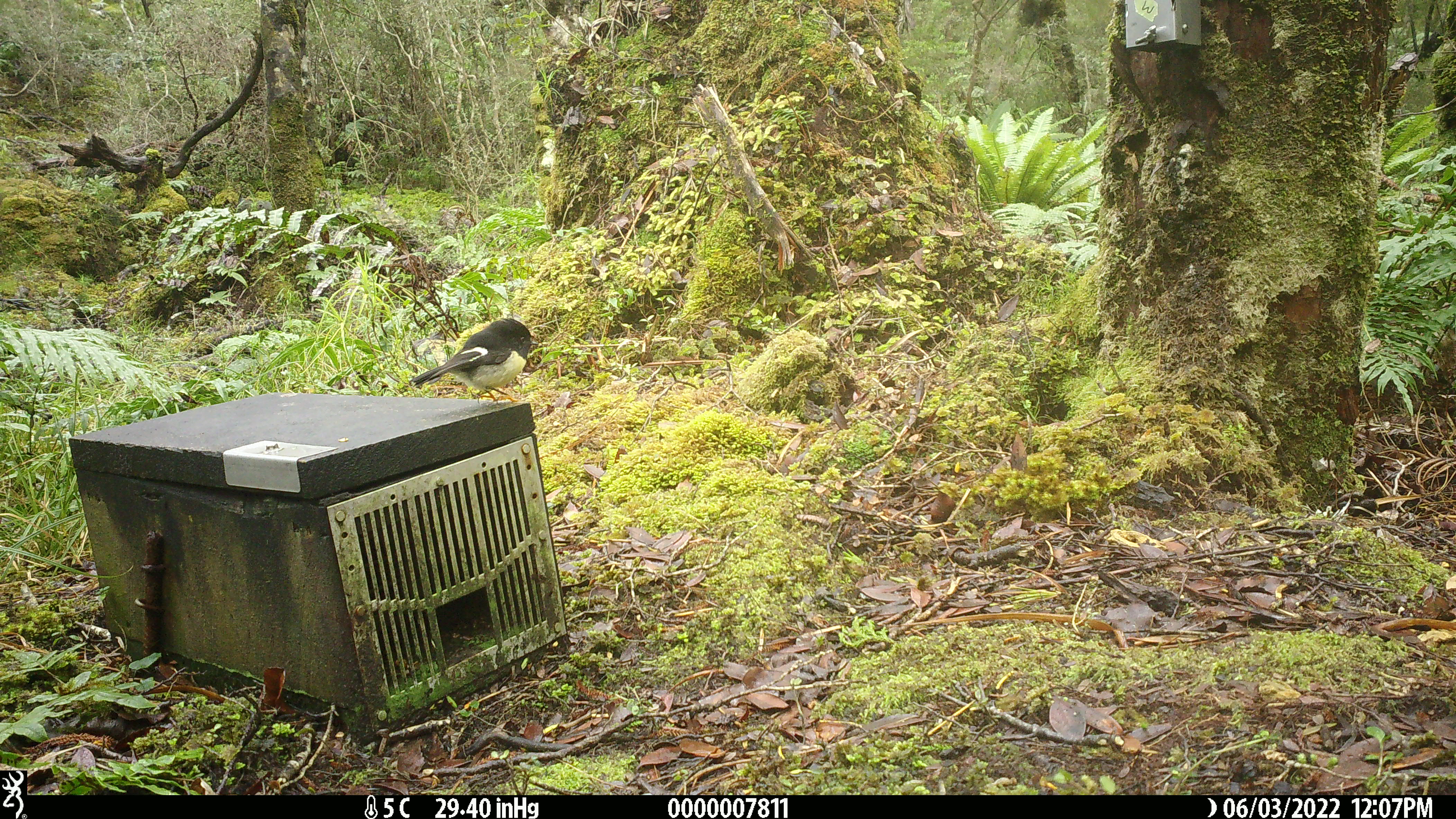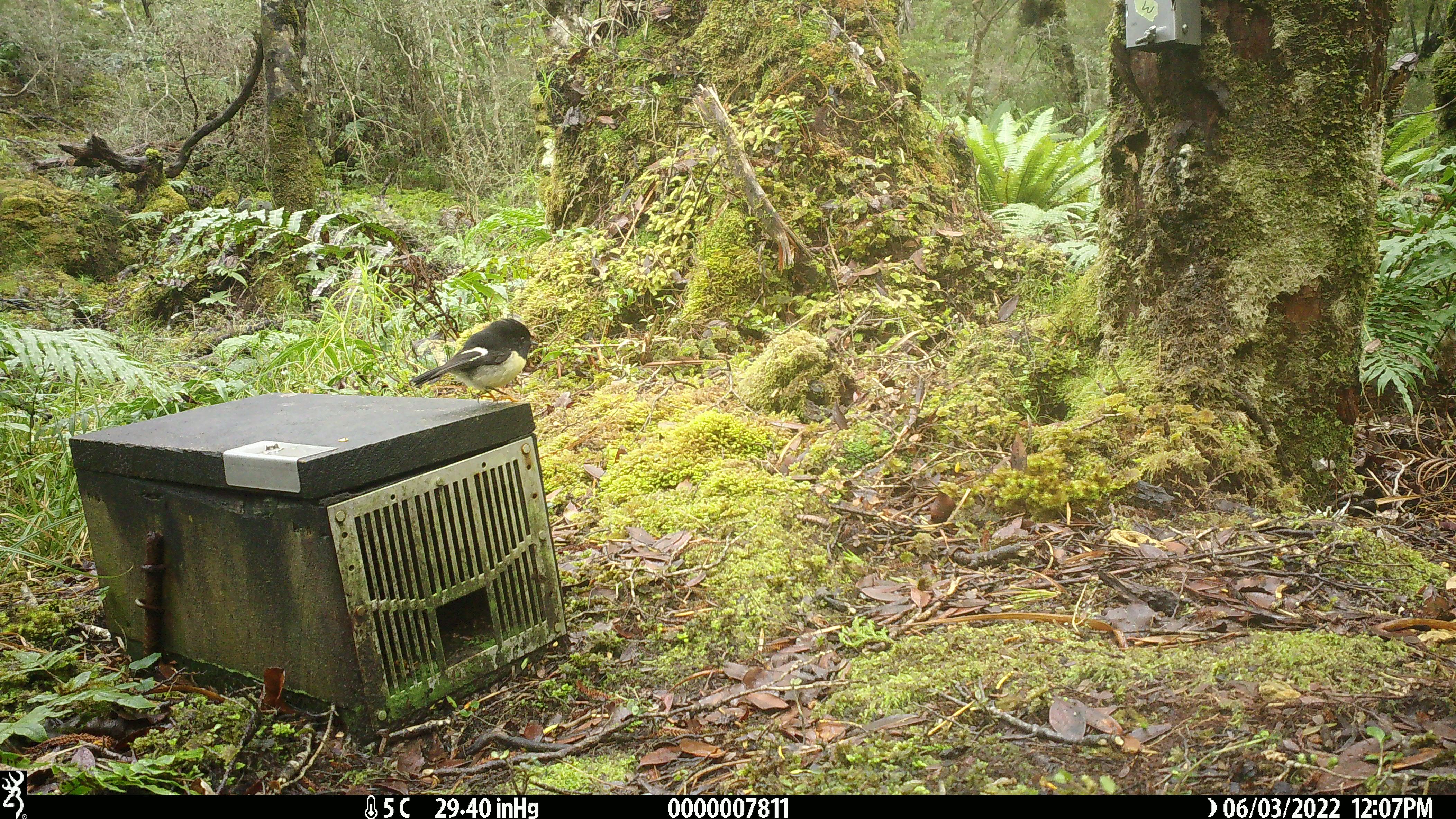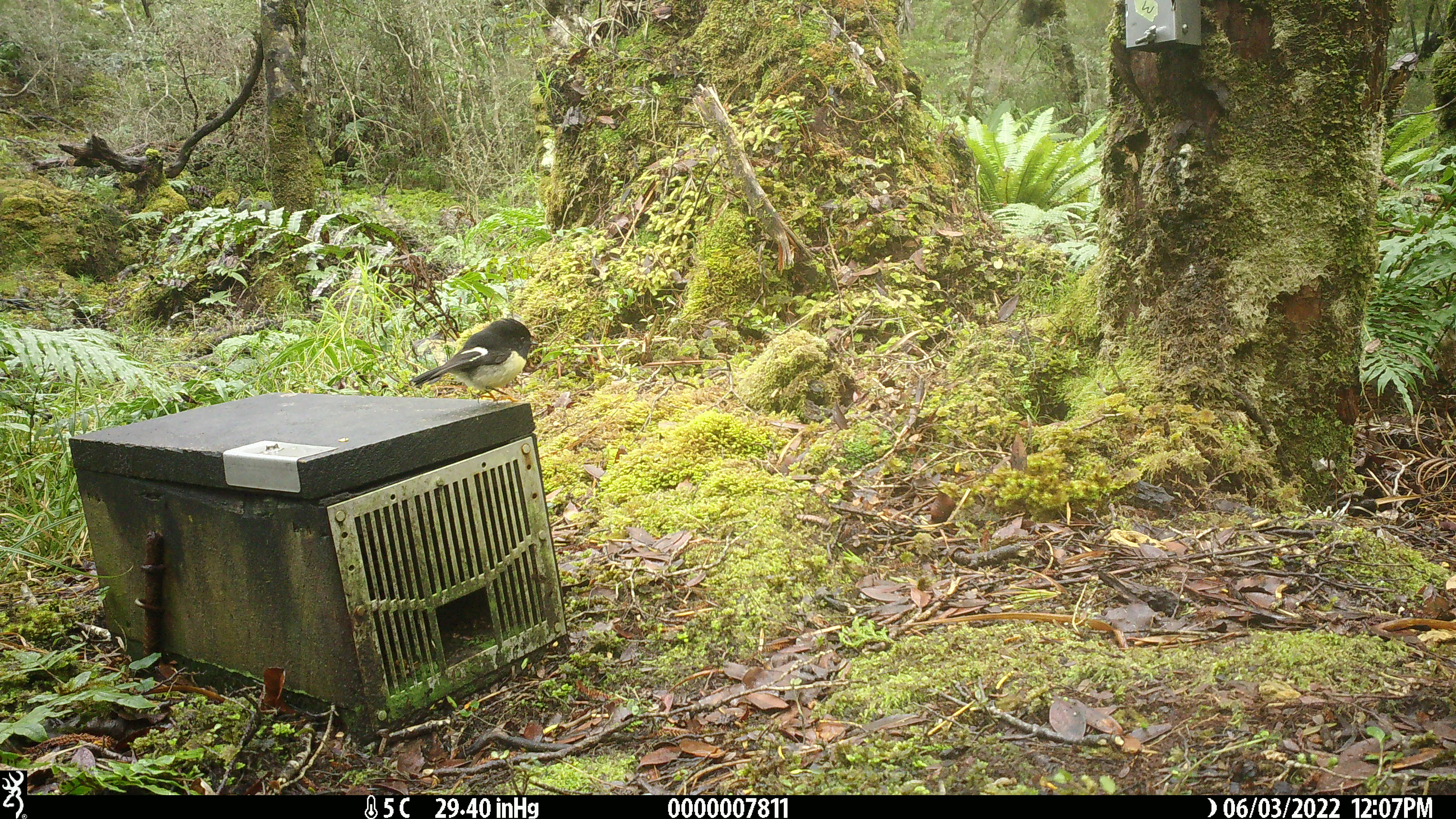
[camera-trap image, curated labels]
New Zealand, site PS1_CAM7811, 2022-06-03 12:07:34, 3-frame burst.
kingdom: Animalia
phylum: Chordata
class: Aves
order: Passeriformes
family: Petroicidae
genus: Petroica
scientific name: Petroica macrocephala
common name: tomtit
Tomtit (Petroica macrocephala).